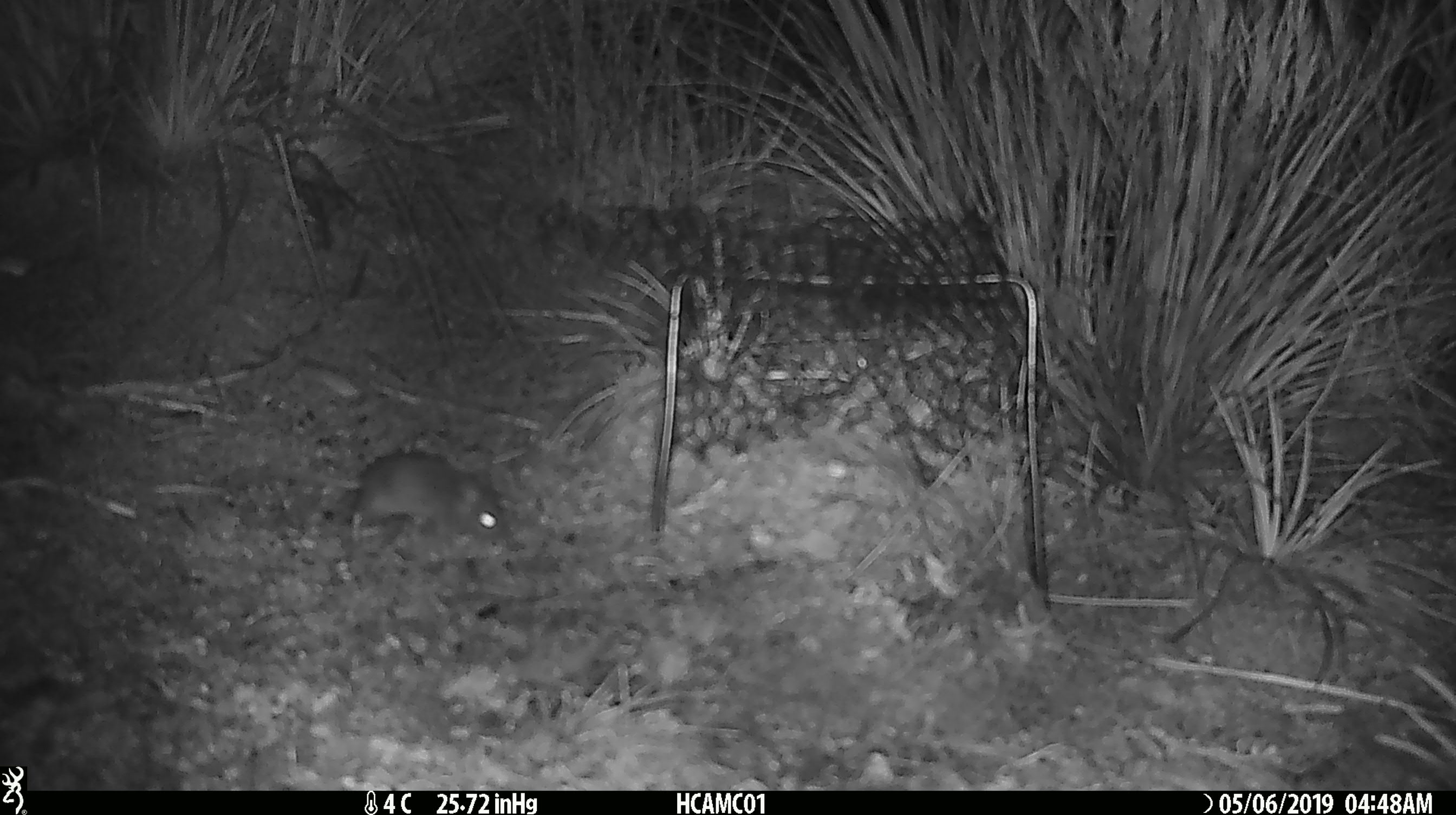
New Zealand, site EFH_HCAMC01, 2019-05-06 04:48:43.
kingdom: Animalia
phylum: Chordata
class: Mammalia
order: Rodentia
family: Muridae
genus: Mus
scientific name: Mus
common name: mouse